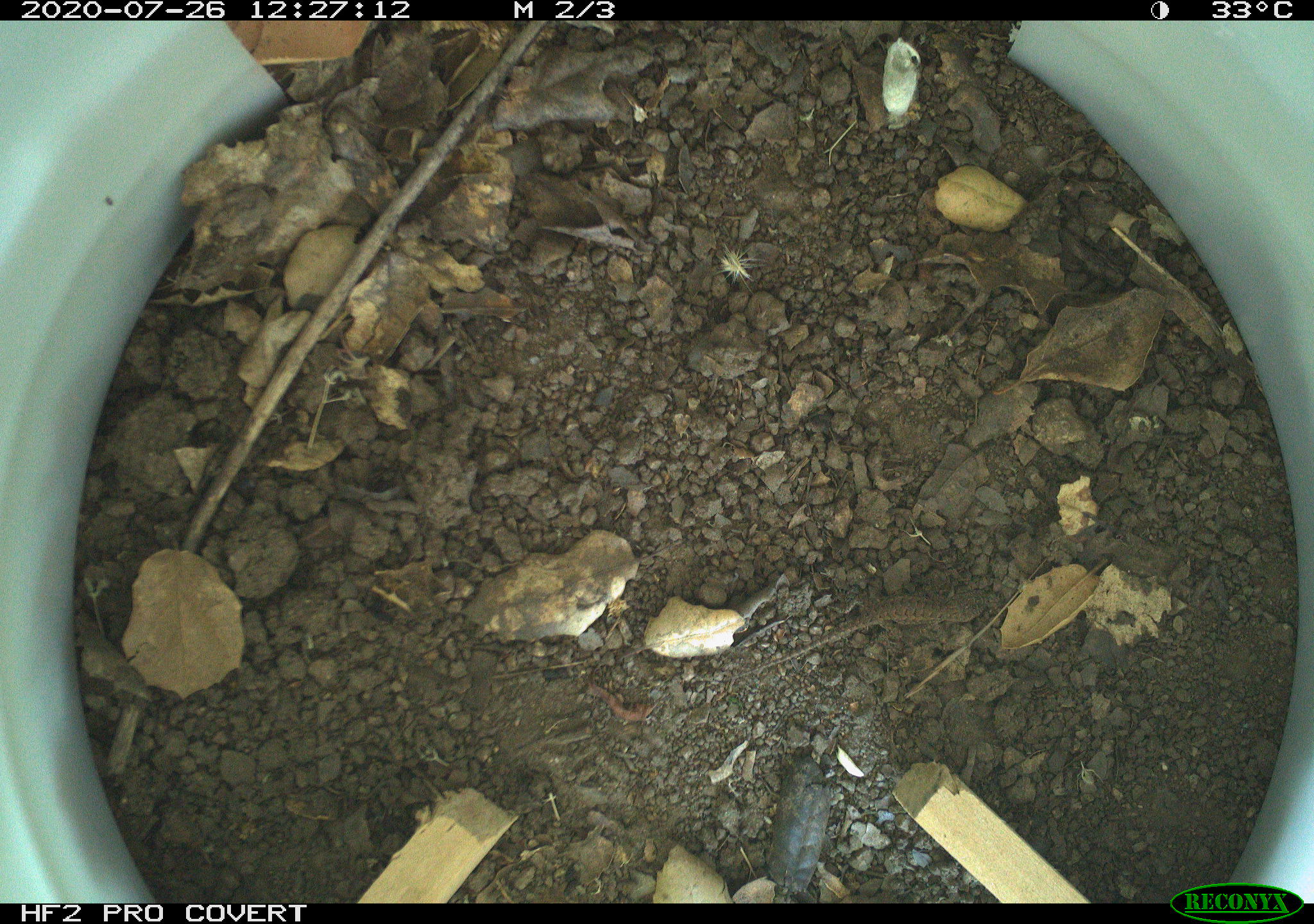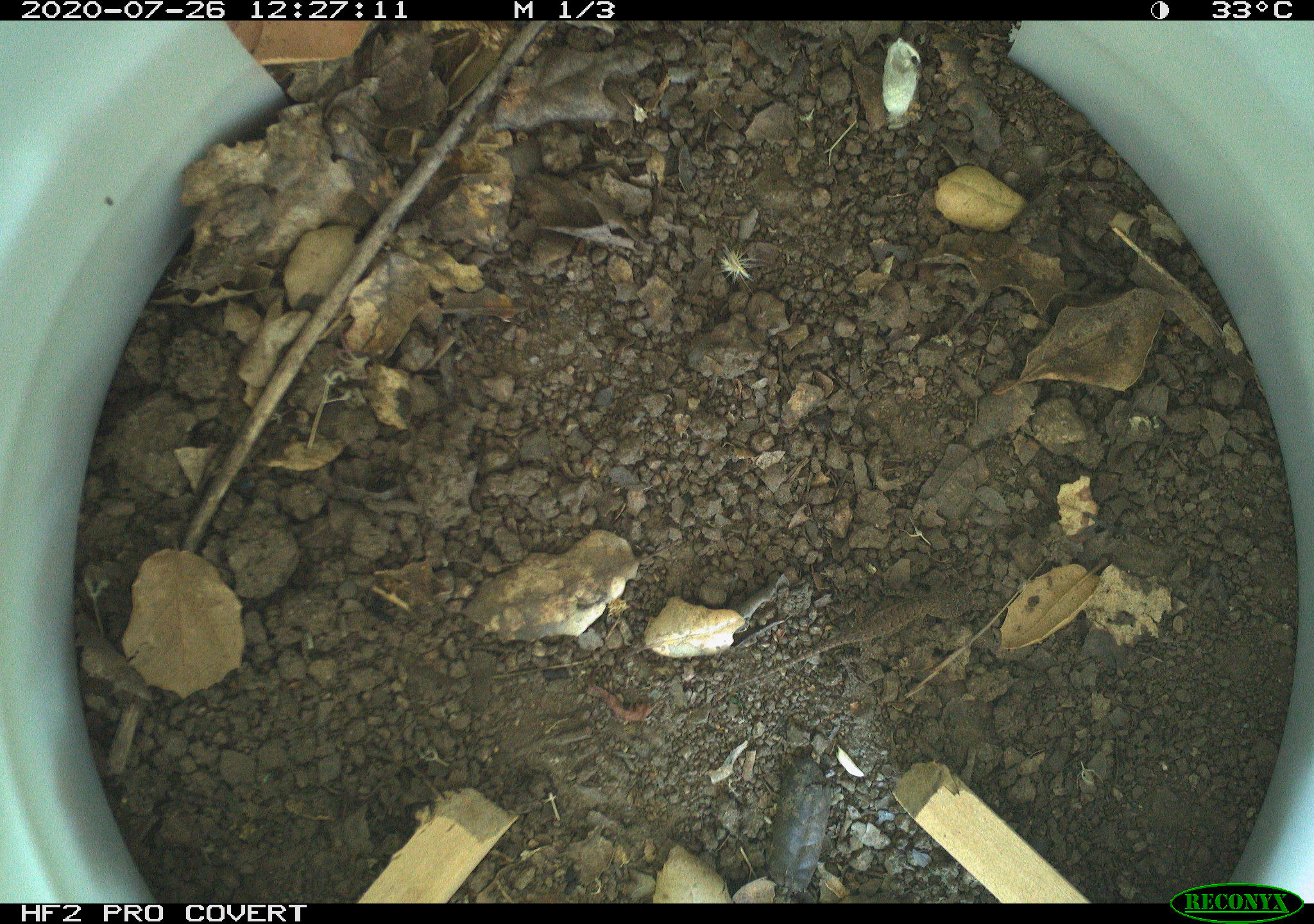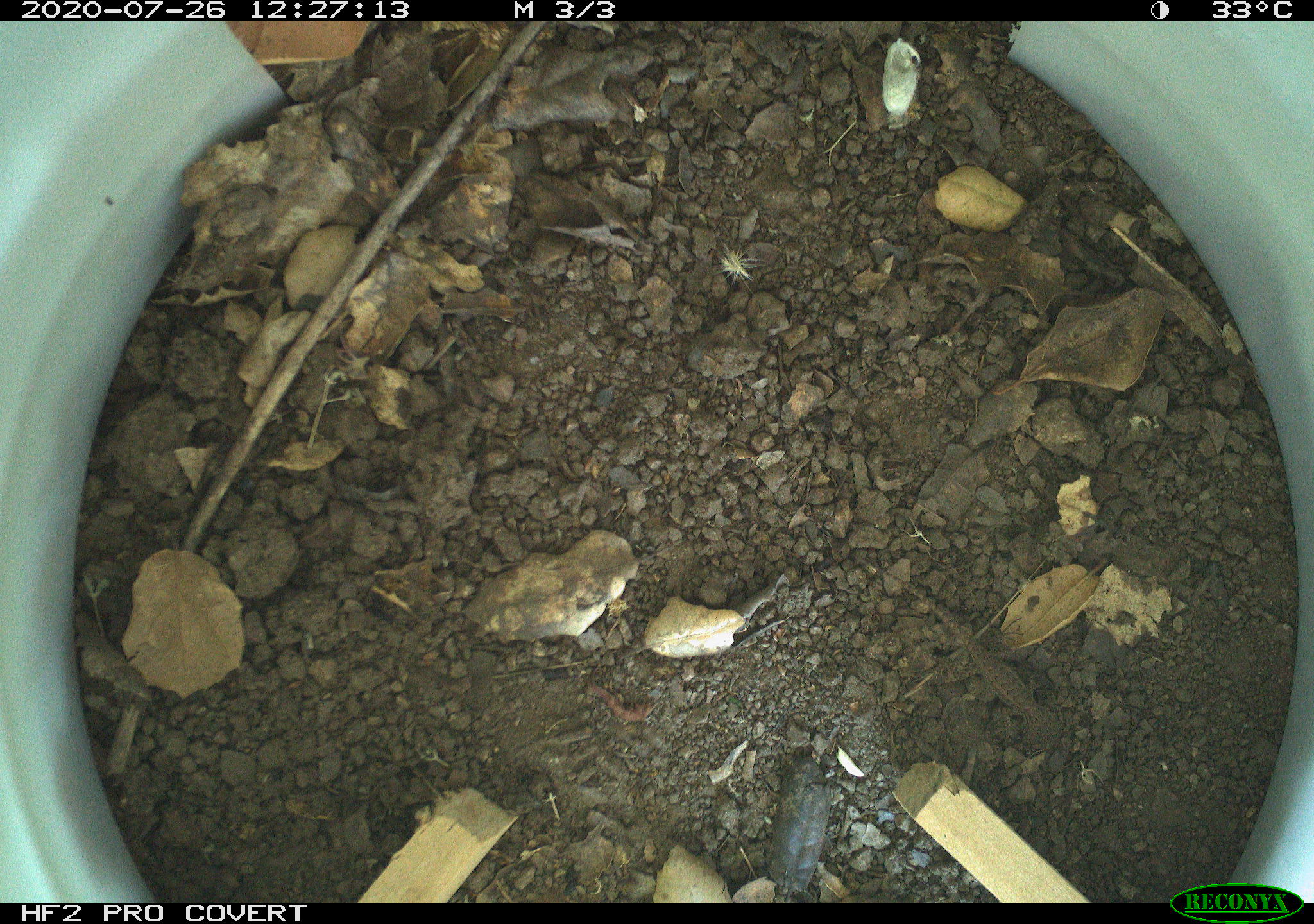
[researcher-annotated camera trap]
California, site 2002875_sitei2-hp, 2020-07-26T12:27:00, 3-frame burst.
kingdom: Animalia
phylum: Chordata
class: Reptilia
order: Squamata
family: Phrynosomatidae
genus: Sceloporus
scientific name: Sceloporus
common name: spiny lizards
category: sceloporus species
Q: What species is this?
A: Sceloporus species (spiny lizards) (Sceloporus).